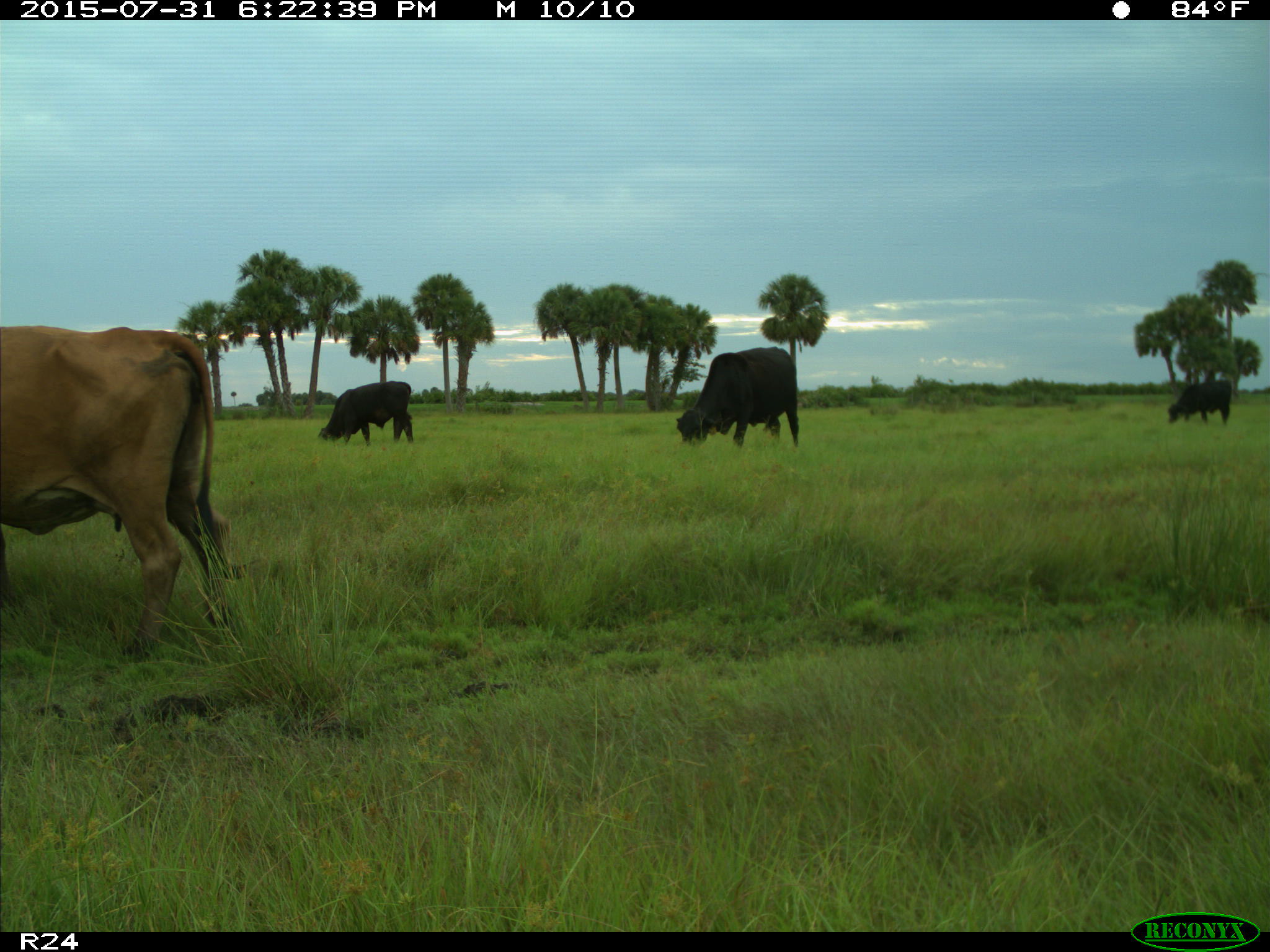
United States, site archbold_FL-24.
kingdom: Animalia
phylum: Chordata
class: Mammalia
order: Artiodactyla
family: Bovidae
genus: Bos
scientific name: Bos taurus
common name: domestic cow